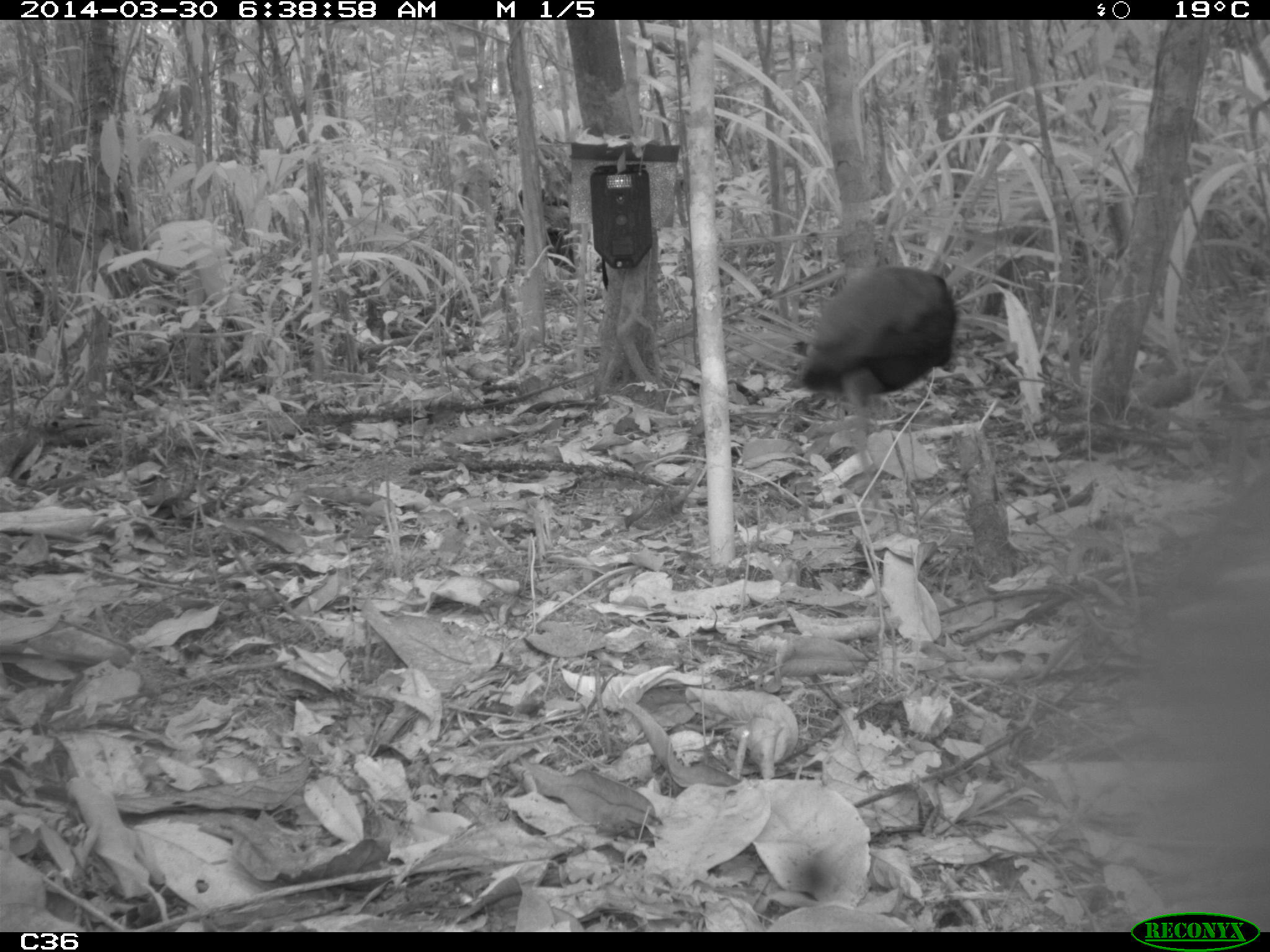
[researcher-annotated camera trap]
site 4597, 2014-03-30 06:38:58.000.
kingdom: Animalia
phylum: Chordata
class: Aves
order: Gruiformes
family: Psophiidae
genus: Psophia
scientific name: Psophia crepitans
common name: gray-winged trumpeter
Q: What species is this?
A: Psophia crepitans (gray-winged trumpeter).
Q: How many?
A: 2.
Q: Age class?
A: Adult.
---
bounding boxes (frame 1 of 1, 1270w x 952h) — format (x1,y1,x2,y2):
psophia crepitans: (801,266,956,506)